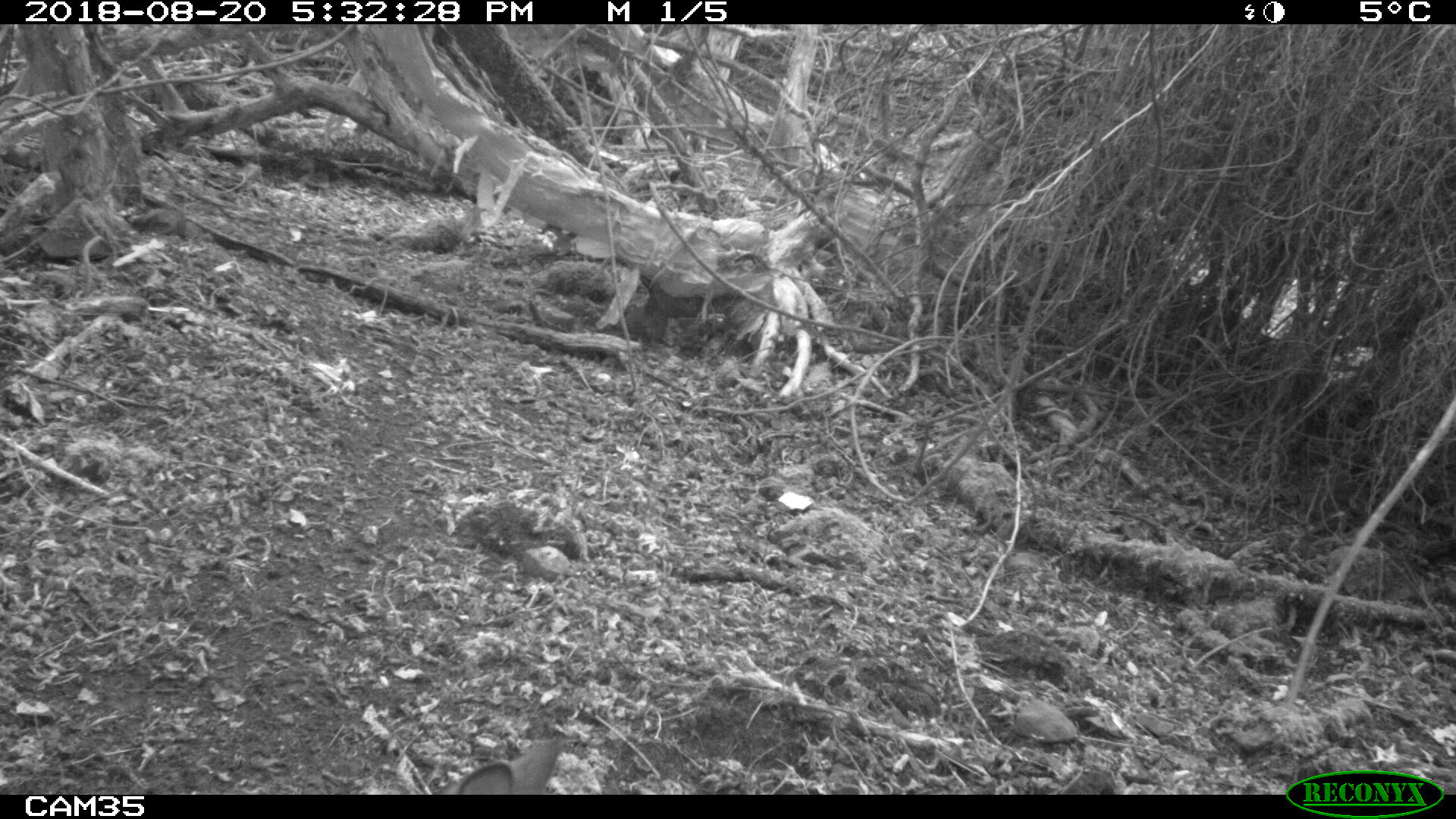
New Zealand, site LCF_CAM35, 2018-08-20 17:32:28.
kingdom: Animalia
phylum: Chordata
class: Mammalia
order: Diprotodontia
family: Macropodidae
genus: Notamacropus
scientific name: Notamacropus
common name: wallaby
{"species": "wallaby (Notamacropus)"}